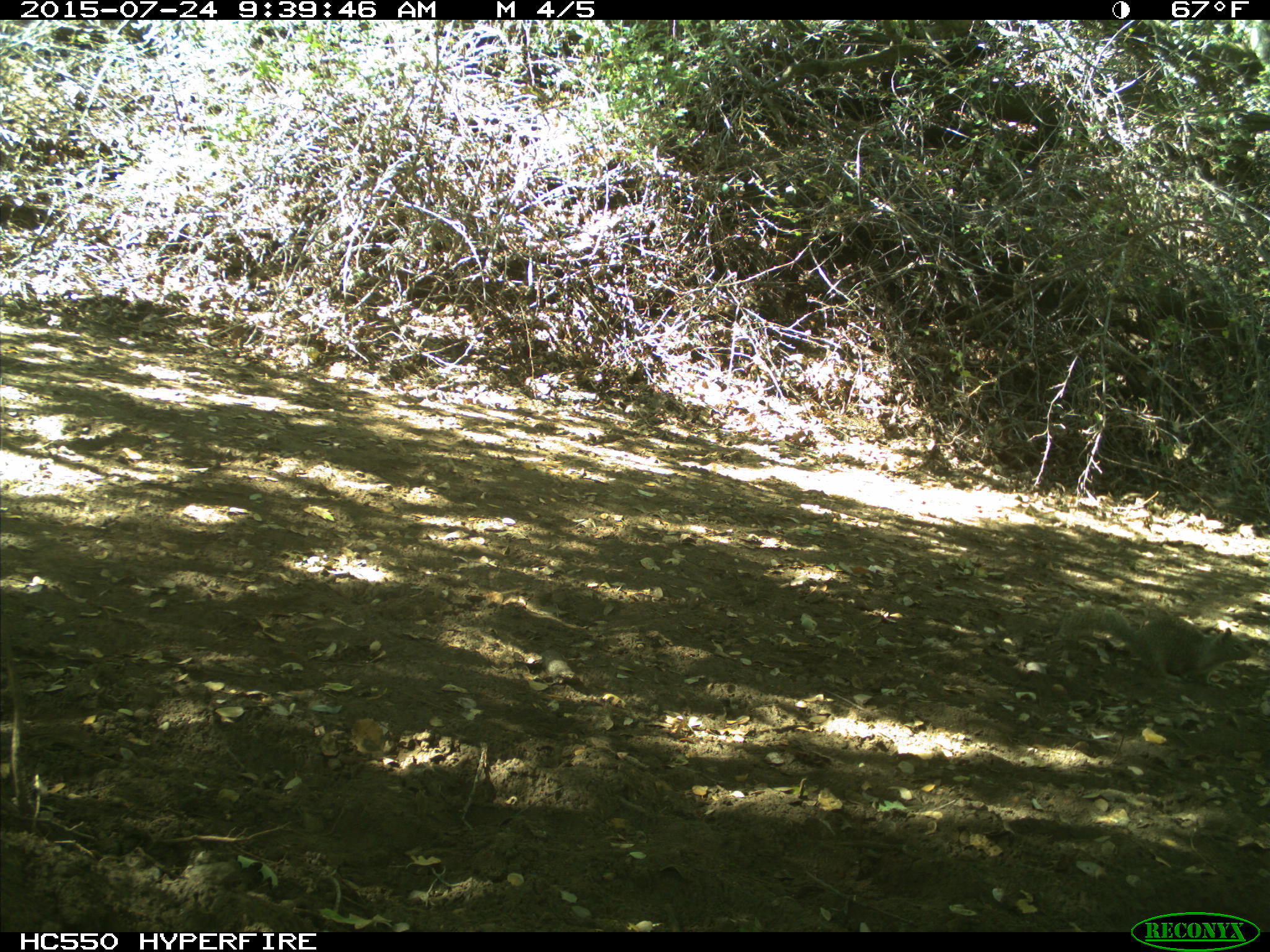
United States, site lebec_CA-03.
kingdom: Animalia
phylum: Chordata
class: Mammalia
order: Rodentia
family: Sciuridae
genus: Otospermophilus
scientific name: Otospermophilus beecheyi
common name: california ground squirrel